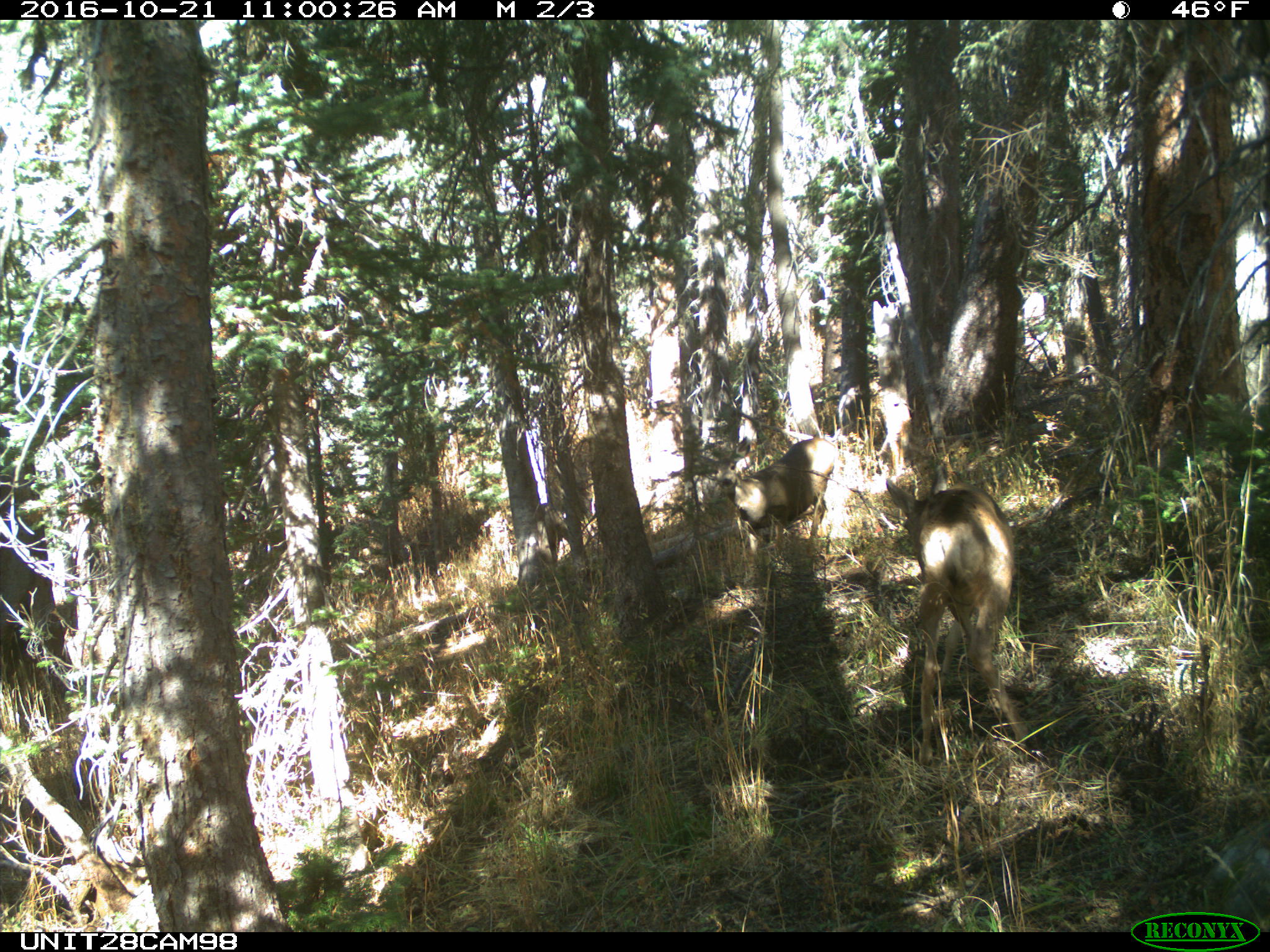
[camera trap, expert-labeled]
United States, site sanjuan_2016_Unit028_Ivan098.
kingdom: Animalia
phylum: Chordata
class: Mammalia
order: Artiodactyla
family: Cervidae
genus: Odocoileus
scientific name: Odocoileus hemionus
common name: mule deer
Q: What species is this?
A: Odocoileus hemionus (mule deer).